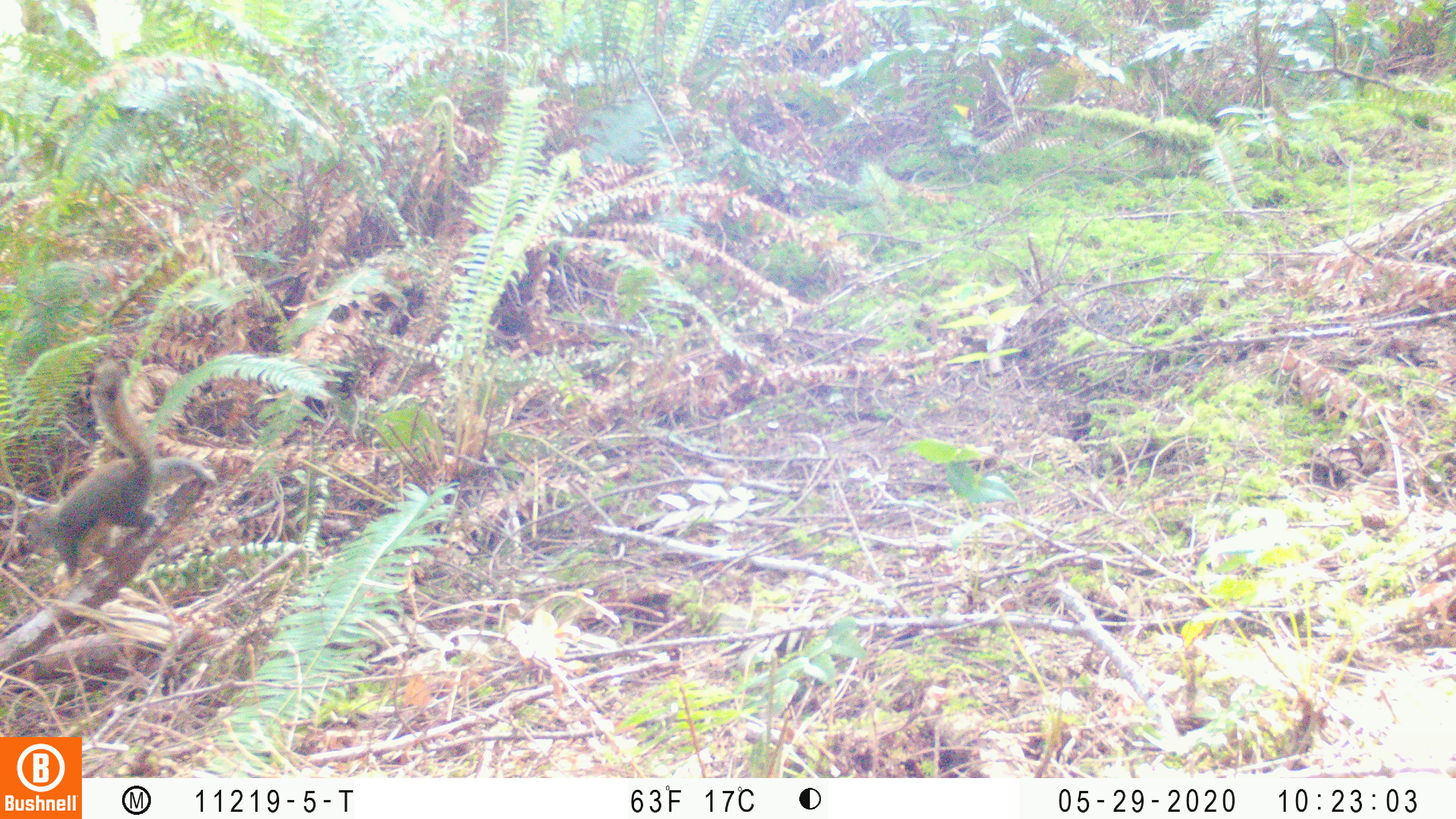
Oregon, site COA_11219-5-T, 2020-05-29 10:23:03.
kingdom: Animalia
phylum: Chordata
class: Mammalia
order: Rodentia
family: Sciuridae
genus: Tamiasciurus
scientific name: Tamiasciurus douglasii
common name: douglas squirrel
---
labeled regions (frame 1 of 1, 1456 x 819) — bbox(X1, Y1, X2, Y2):
douglas squirrel: bbox(22, 358, 219, 597)